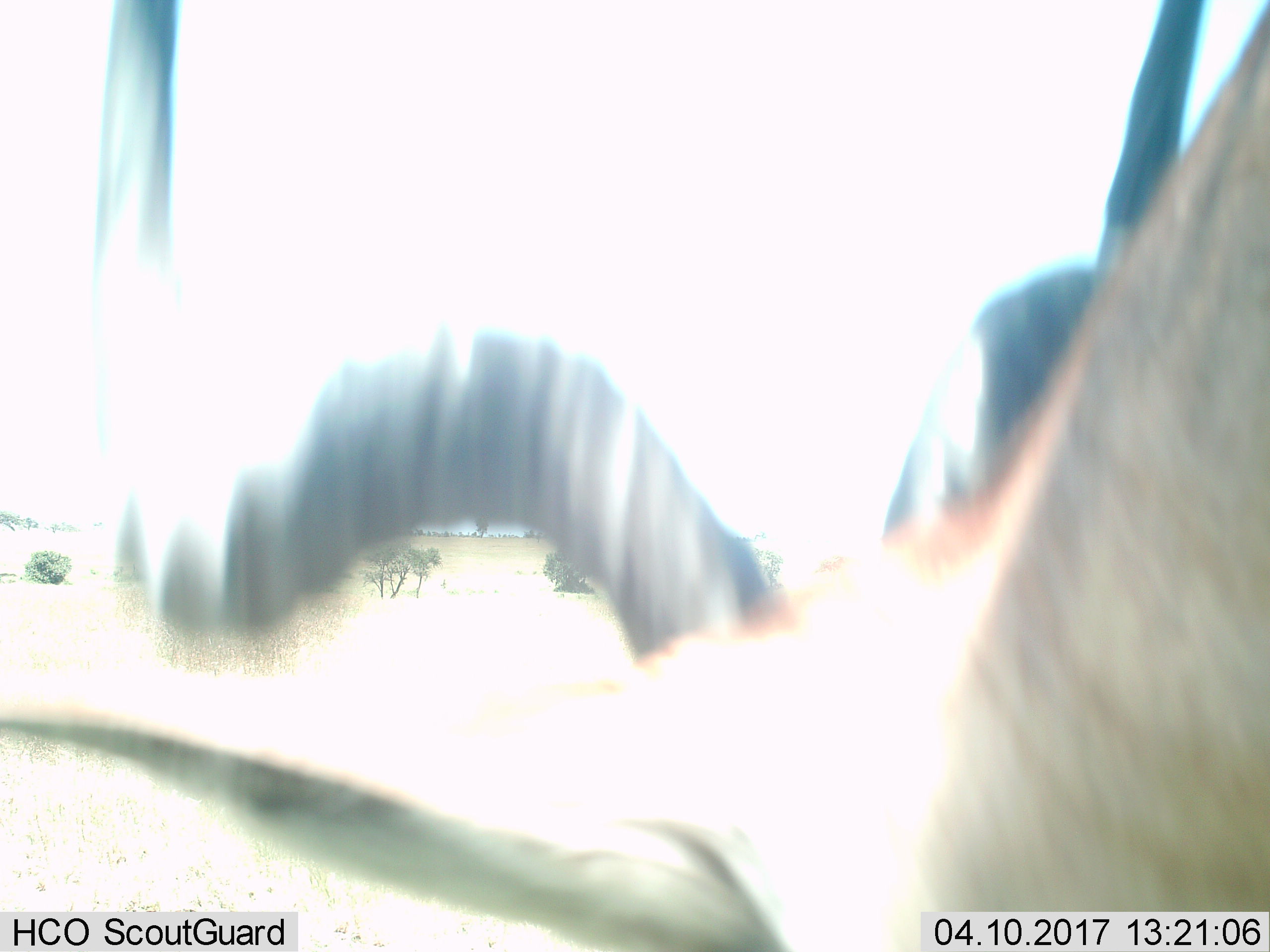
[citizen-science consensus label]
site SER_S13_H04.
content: unidentified animal